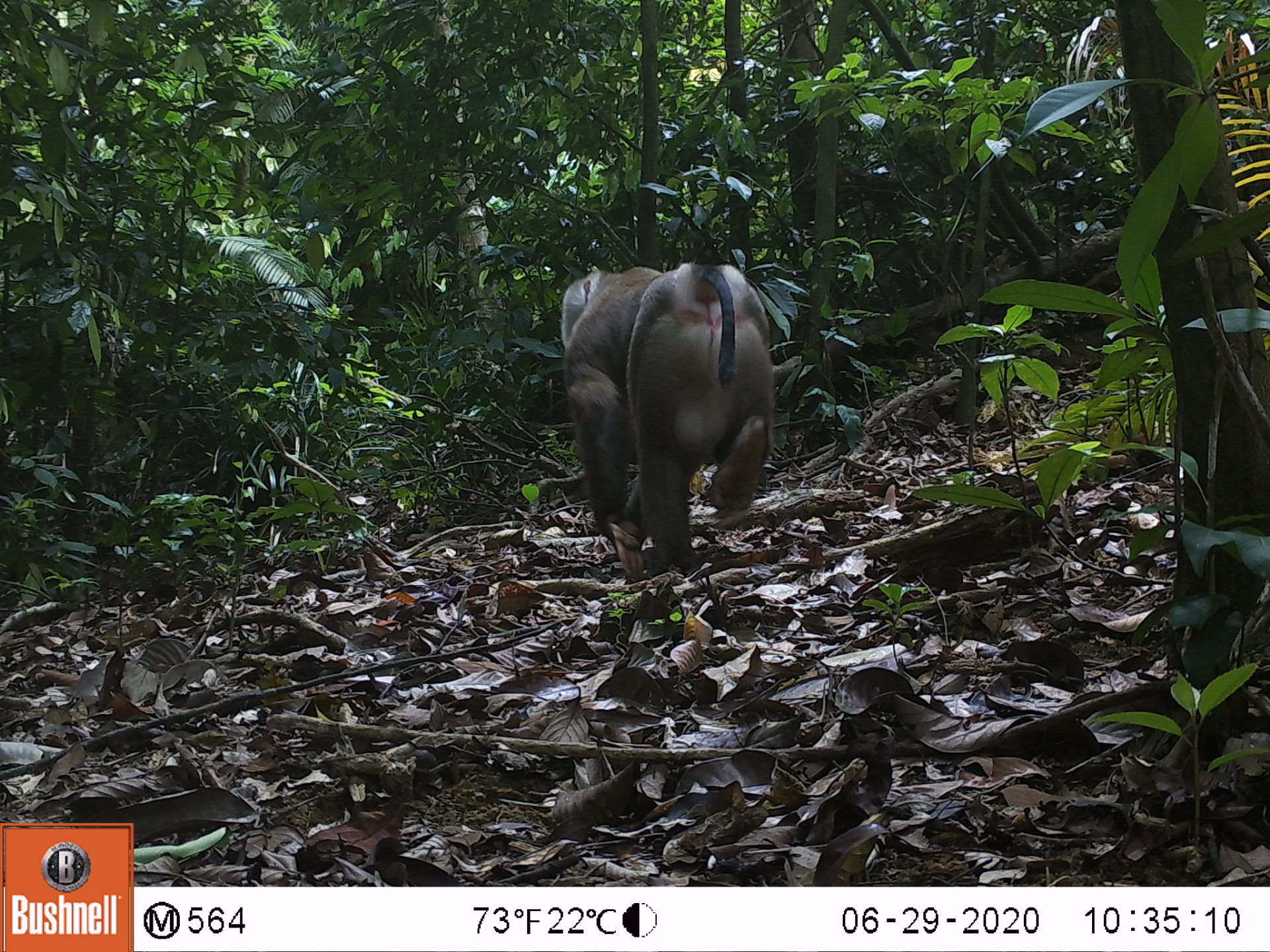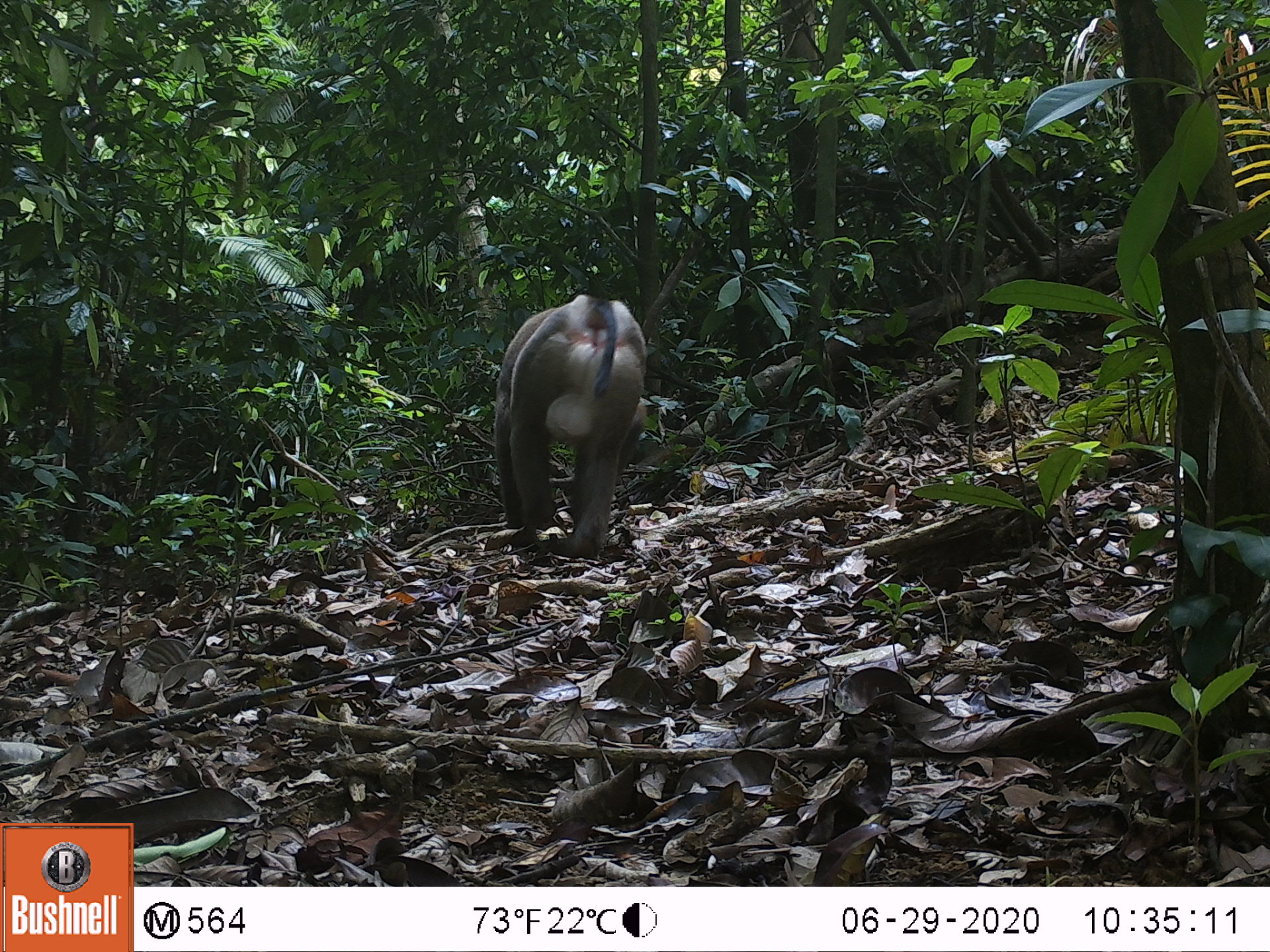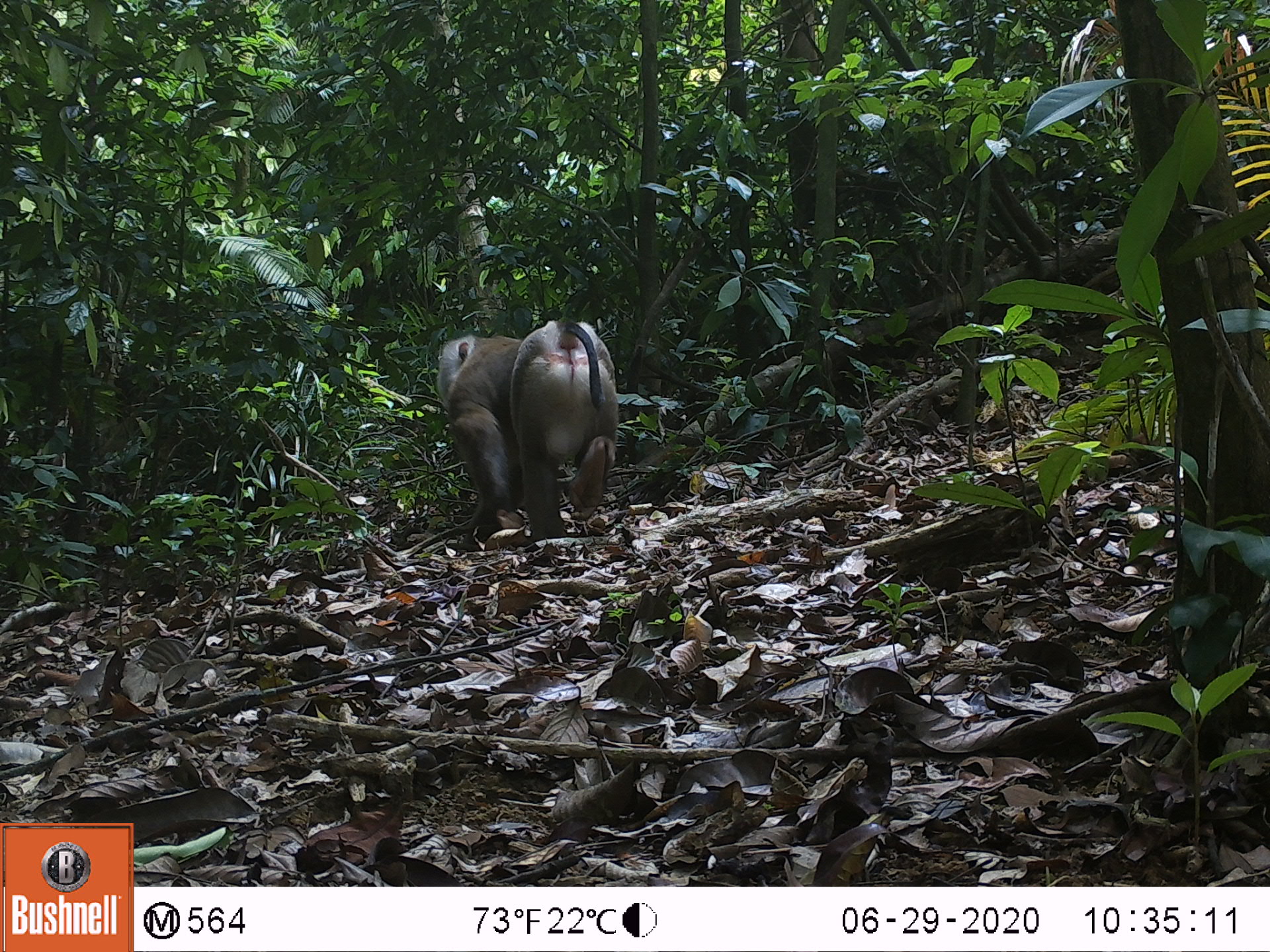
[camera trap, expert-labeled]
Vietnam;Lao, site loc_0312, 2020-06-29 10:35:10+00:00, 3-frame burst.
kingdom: Animalia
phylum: Chordata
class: Mammalia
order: Primates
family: Cercopithecidae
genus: Macaca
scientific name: Macaca nemestrina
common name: pig-tailed macaque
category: pig tailed macaque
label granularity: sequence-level